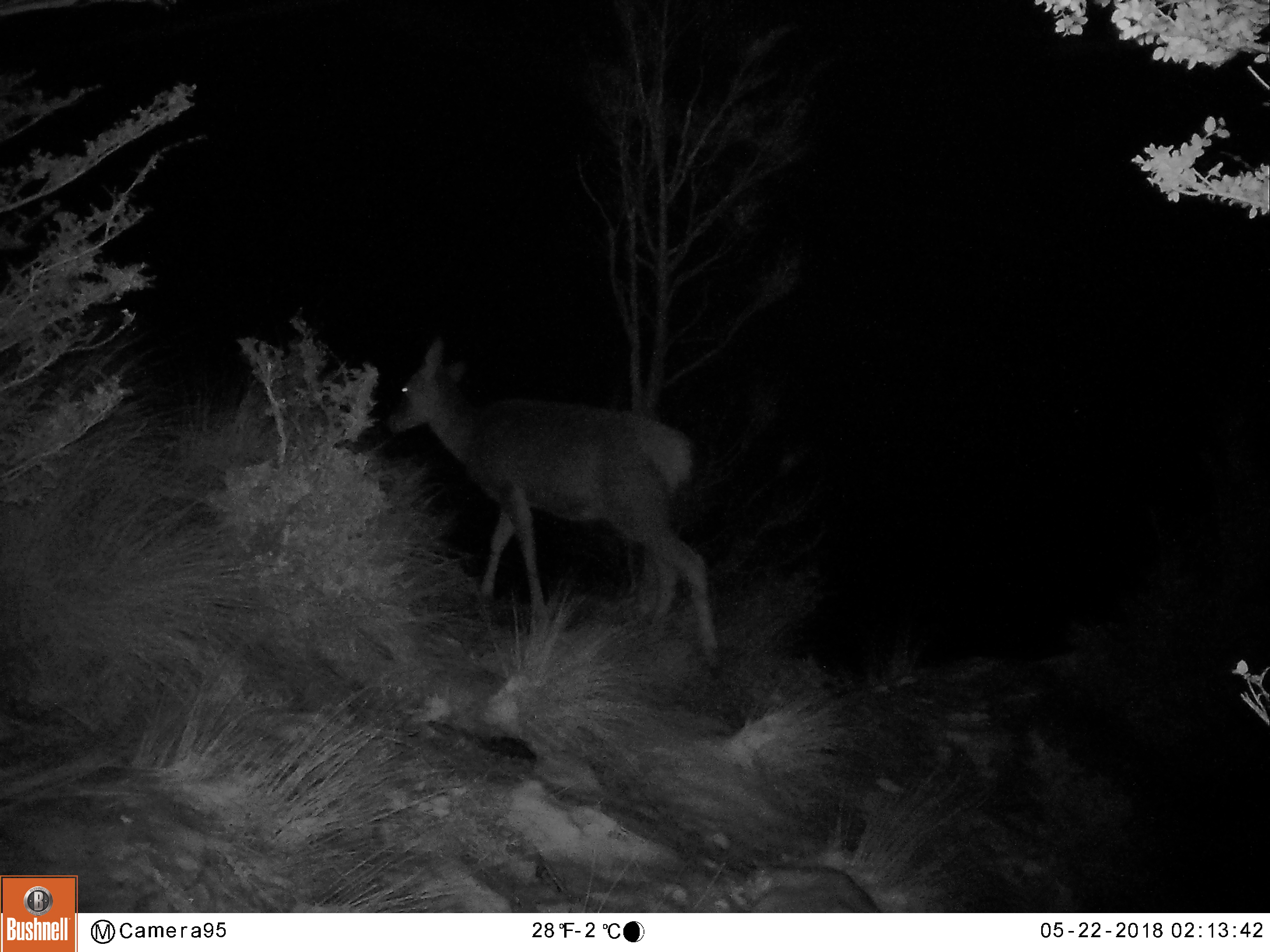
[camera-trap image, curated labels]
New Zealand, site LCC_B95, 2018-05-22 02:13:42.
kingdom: Animalia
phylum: Chordata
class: Mammalia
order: Artiodactyla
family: Cervidae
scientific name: Cervidae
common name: deer